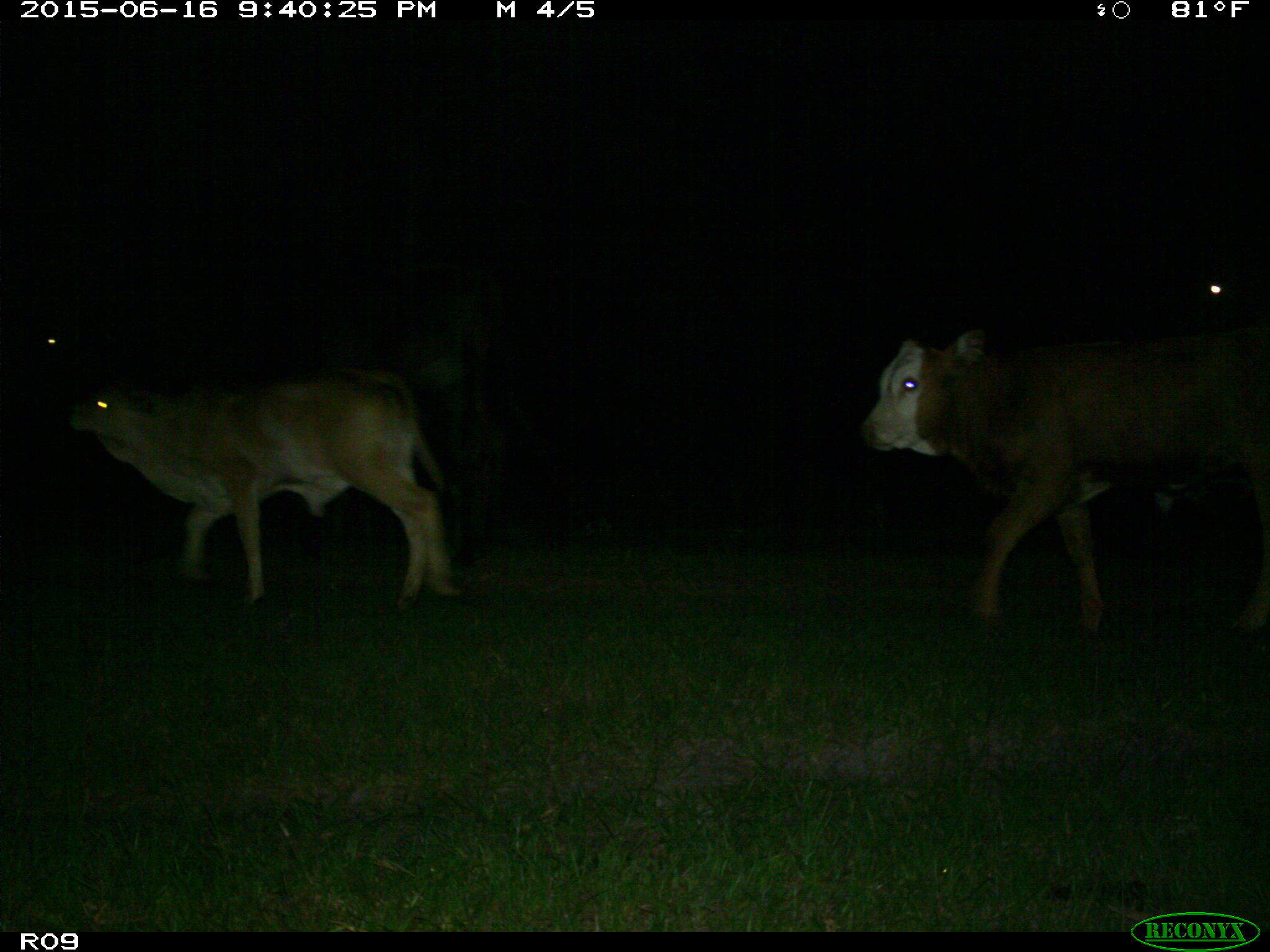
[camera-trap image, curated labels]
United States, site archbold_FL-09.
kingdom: Animalia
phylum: Chordata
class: Mammalia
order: Artiodactyla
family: Bovidae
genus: Bos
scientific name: Bos taurus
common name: domestic cow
Bos taurus (domestic cow).